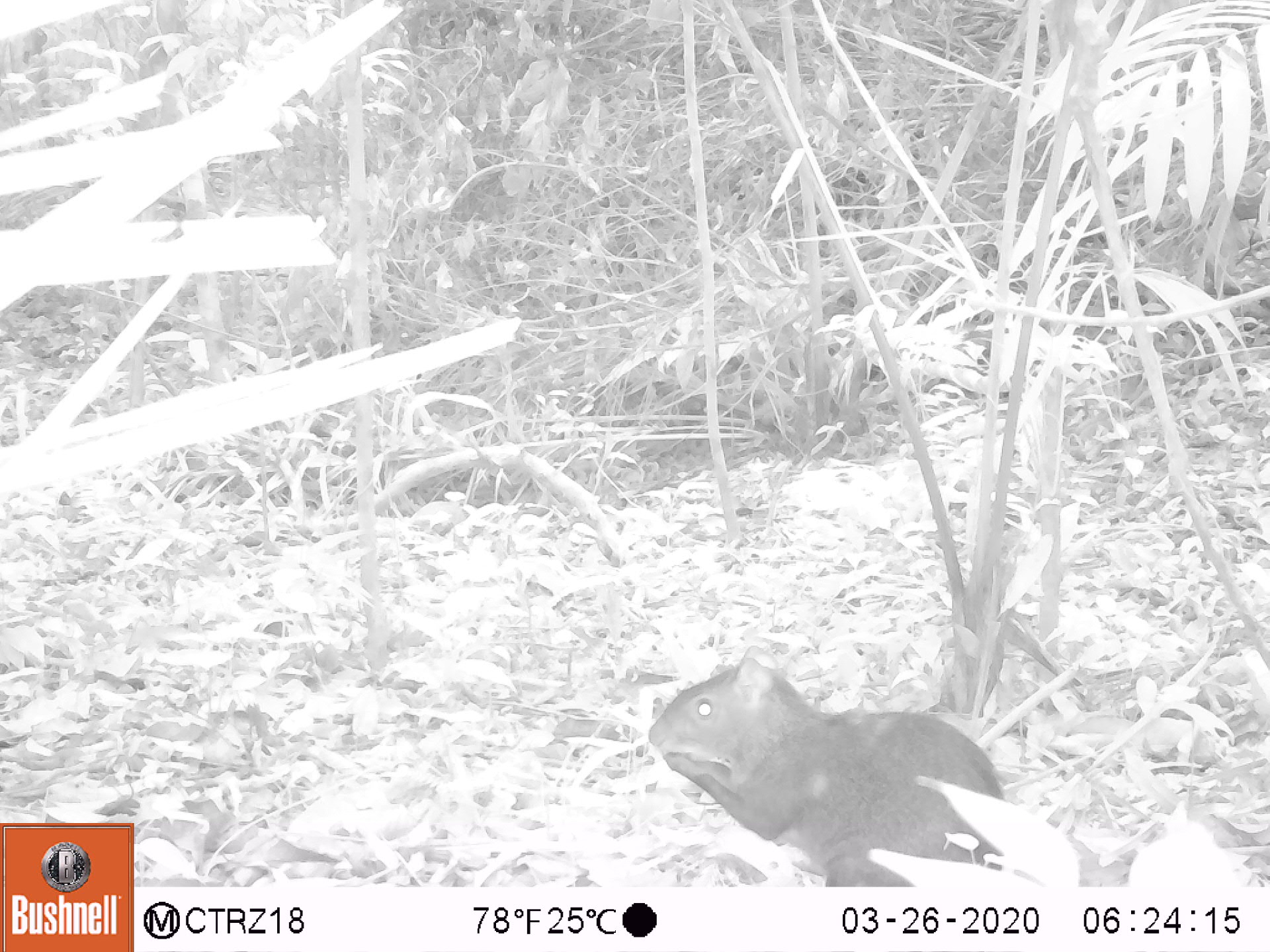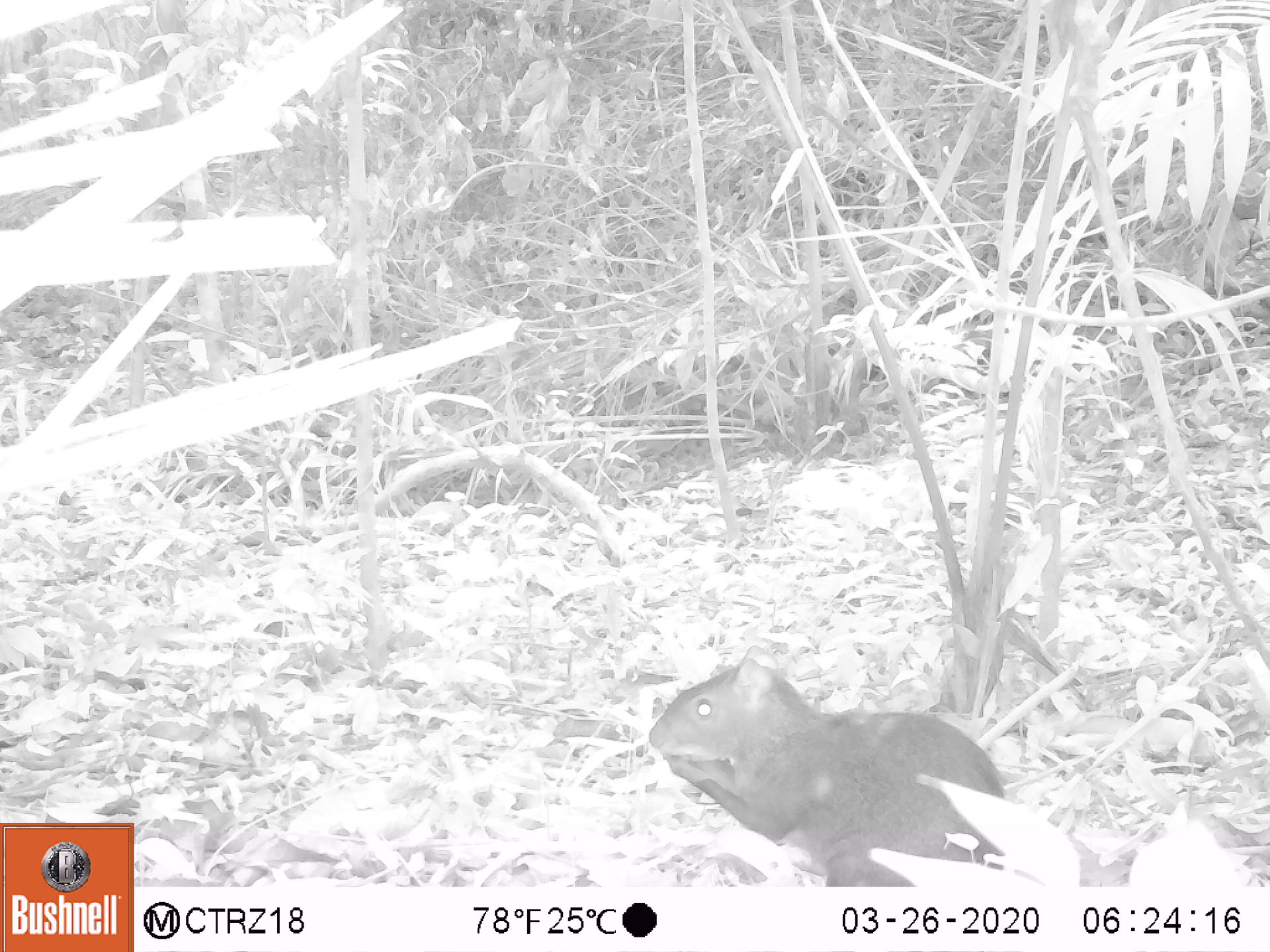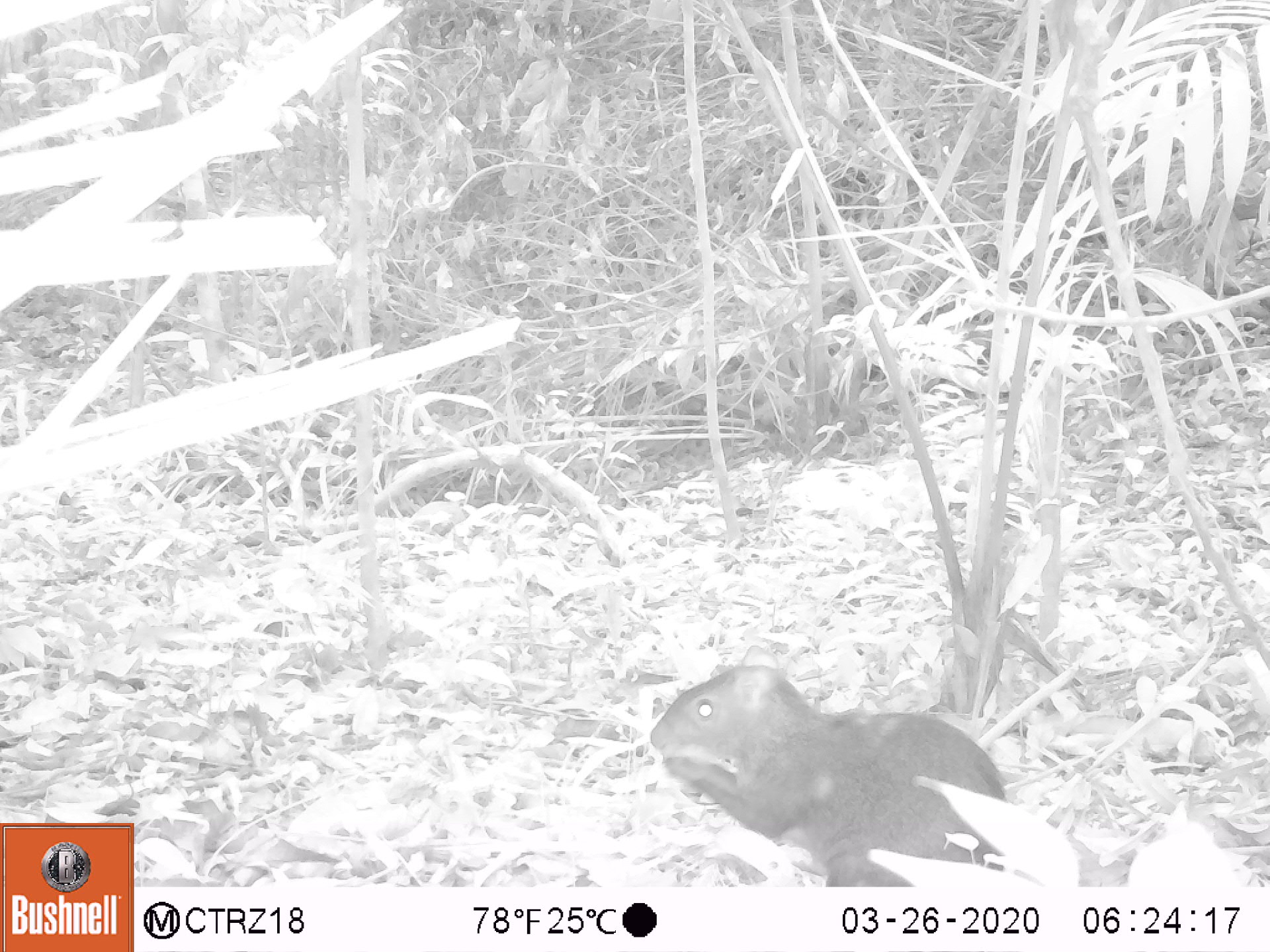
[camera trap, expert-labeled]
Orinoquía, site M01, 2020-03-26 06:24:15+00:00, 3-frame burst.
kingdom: Animalia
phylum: Chordata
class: Mammalia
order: Rodentia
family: Dasyproctidae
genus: Dasyprocta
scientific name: Dasyprocta fuliginosa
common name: black agouti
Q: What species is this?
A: Black agouti (Dasyprocta fuliginosa).